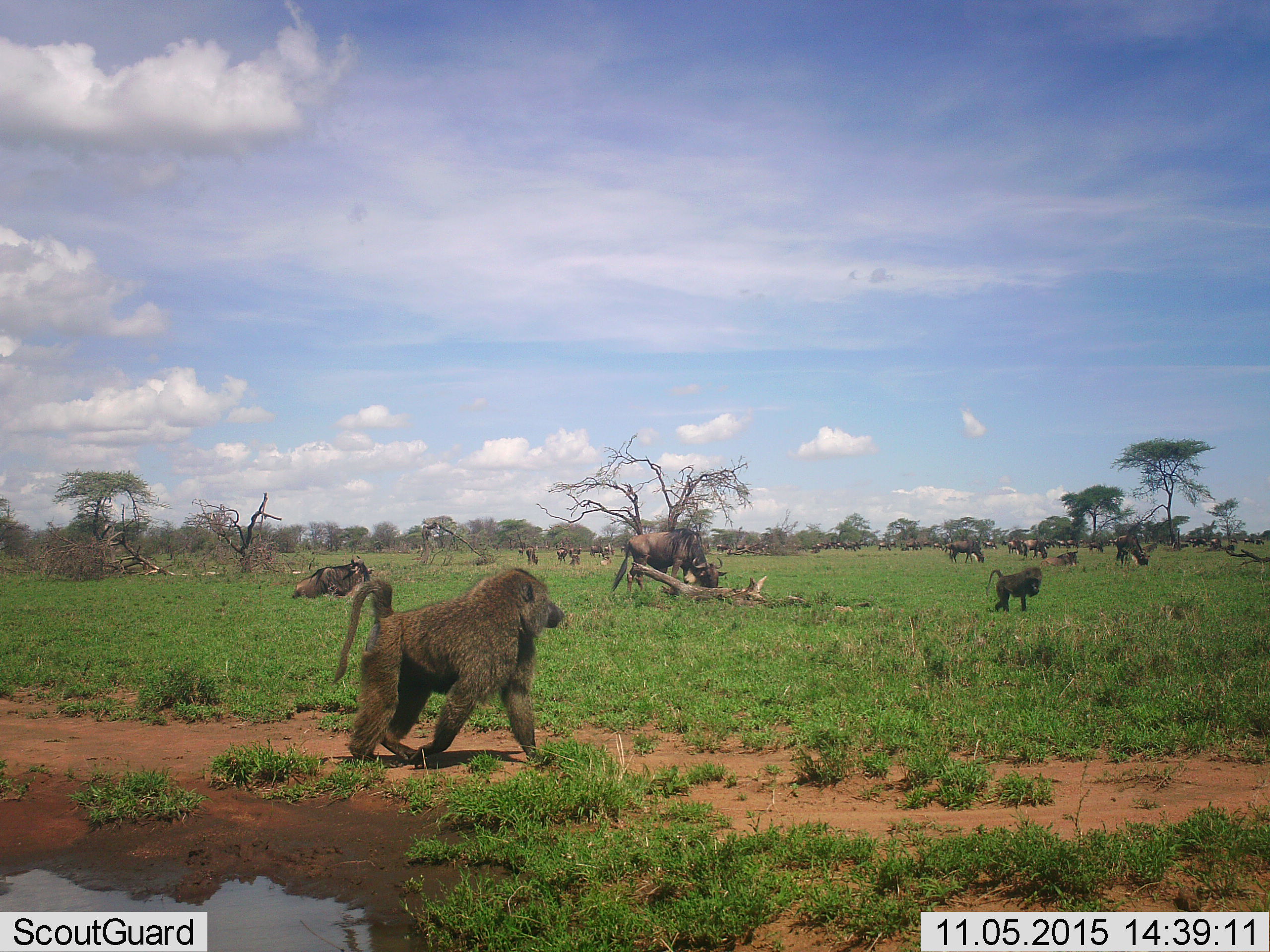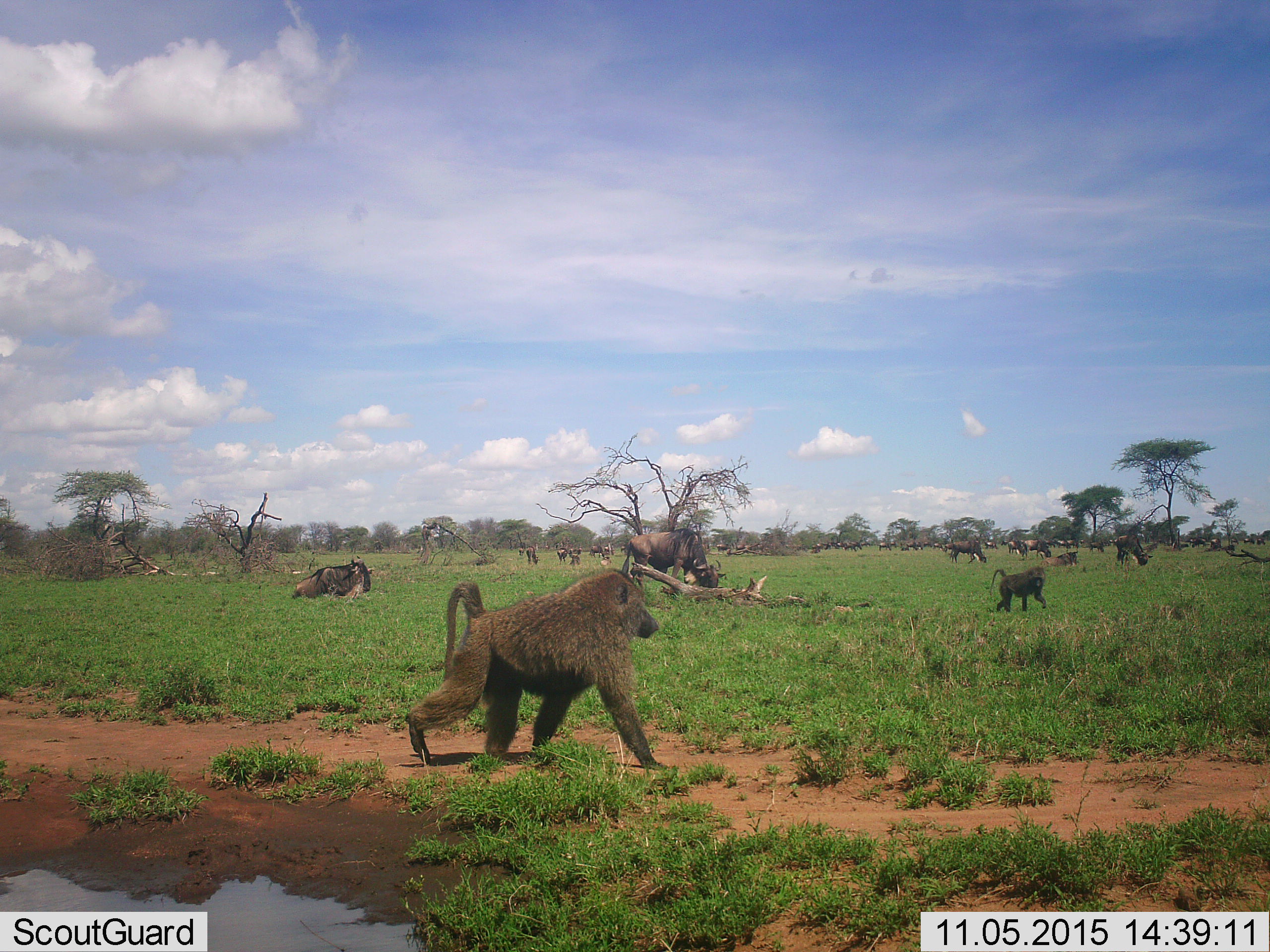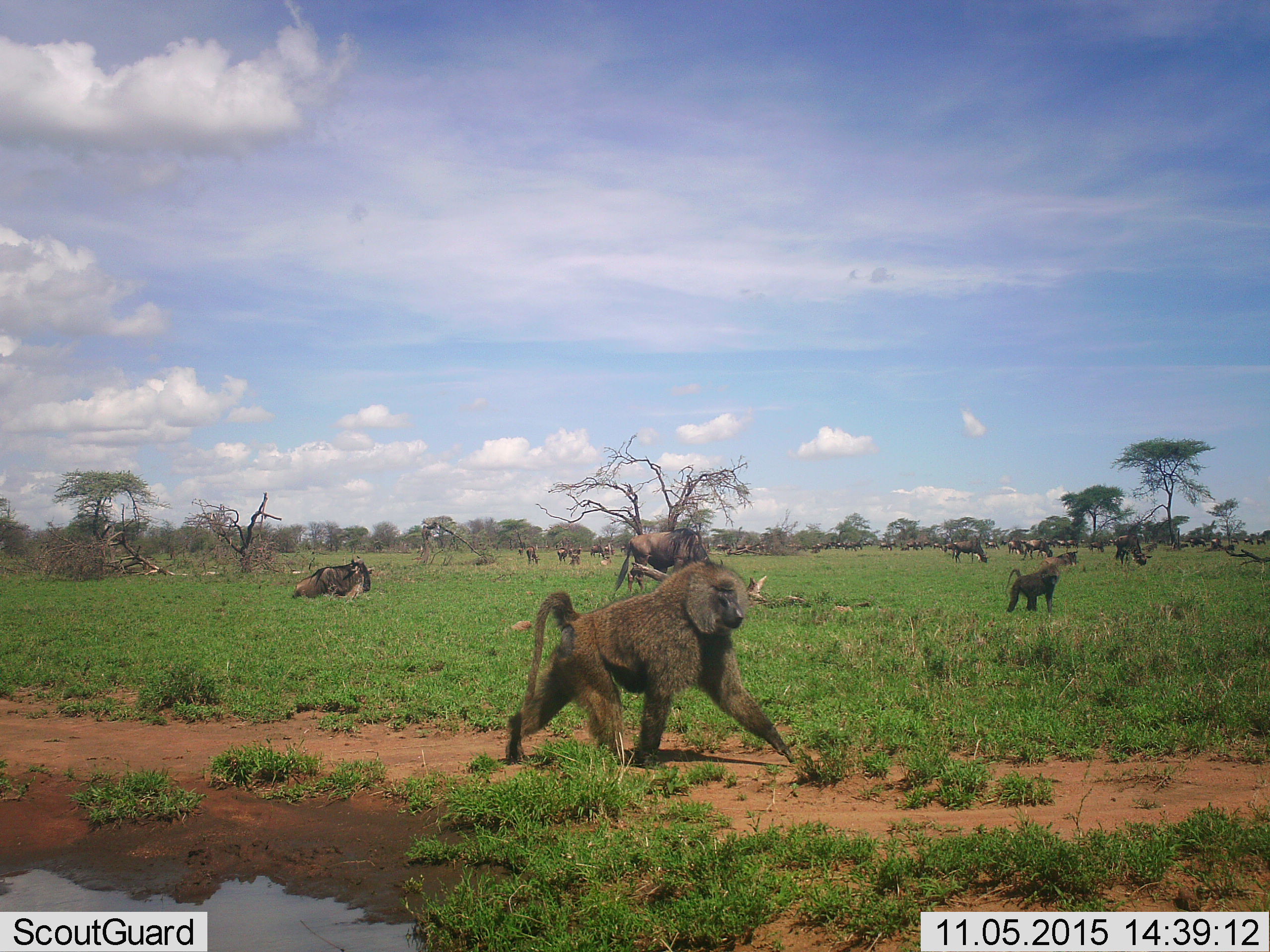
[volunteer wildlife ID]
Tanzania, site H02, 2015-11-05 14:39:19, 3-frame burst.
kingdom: Animalia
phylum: Chordata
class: Mammalia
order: Primates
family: Cercopithecidae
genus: Papio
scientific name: Papio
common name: baboon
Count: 2.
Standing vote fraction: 12%.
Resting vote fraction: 0%.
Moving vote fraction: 88%.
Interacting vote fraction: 0%.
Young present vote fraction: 0%.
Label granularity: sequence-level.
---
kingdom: Animalia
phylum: Chordata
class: Mammalia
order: Artiodactyla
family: Bovidae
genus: Connochaetes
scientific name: Connochaetes taurinus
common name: blue wildebeest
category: wildebeest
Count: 11-50.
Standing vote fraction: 86%.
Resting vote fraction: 86%.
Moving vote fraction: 57%.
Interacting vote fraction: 14%.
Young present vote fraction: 29%.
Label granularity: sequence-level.